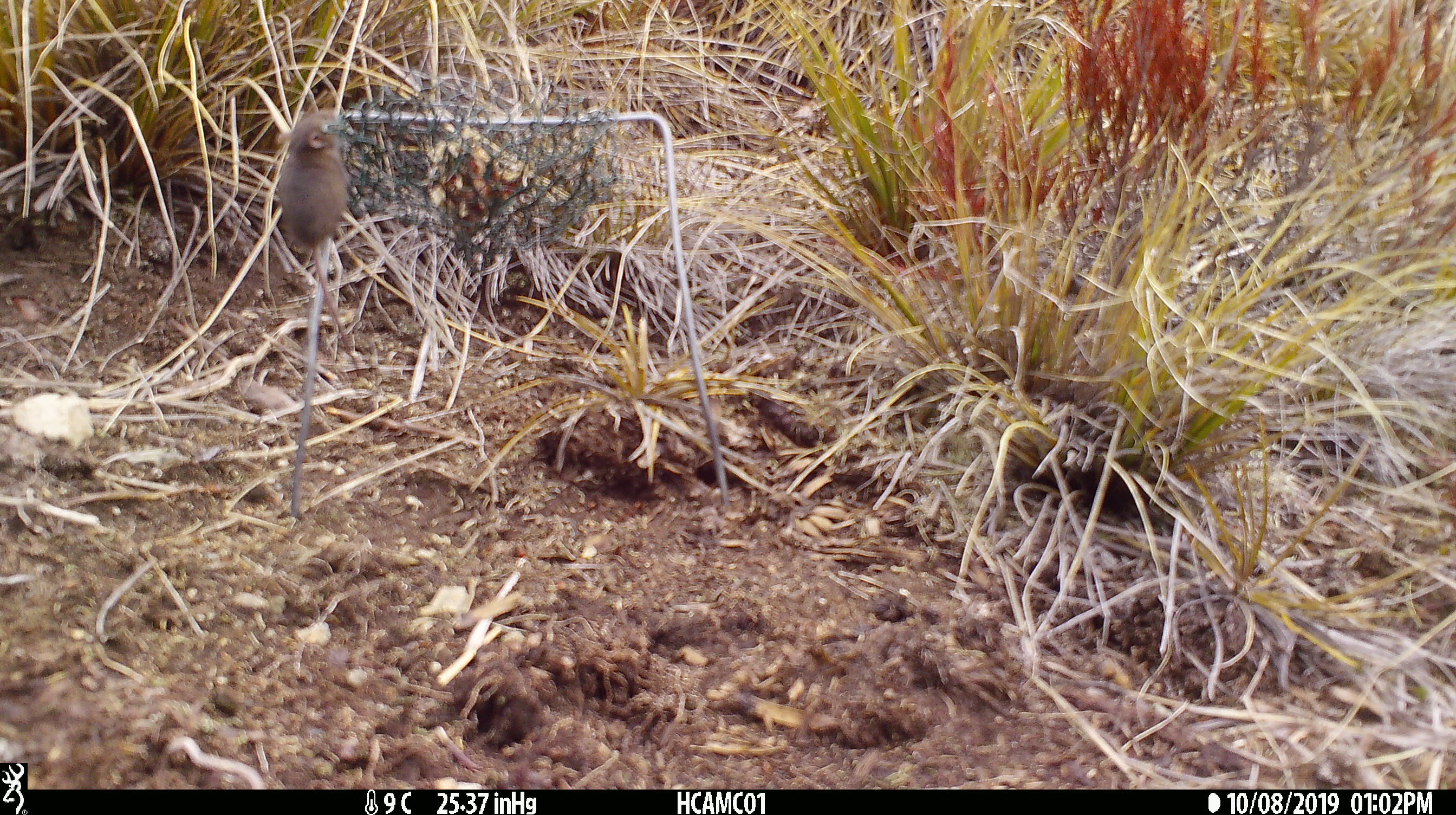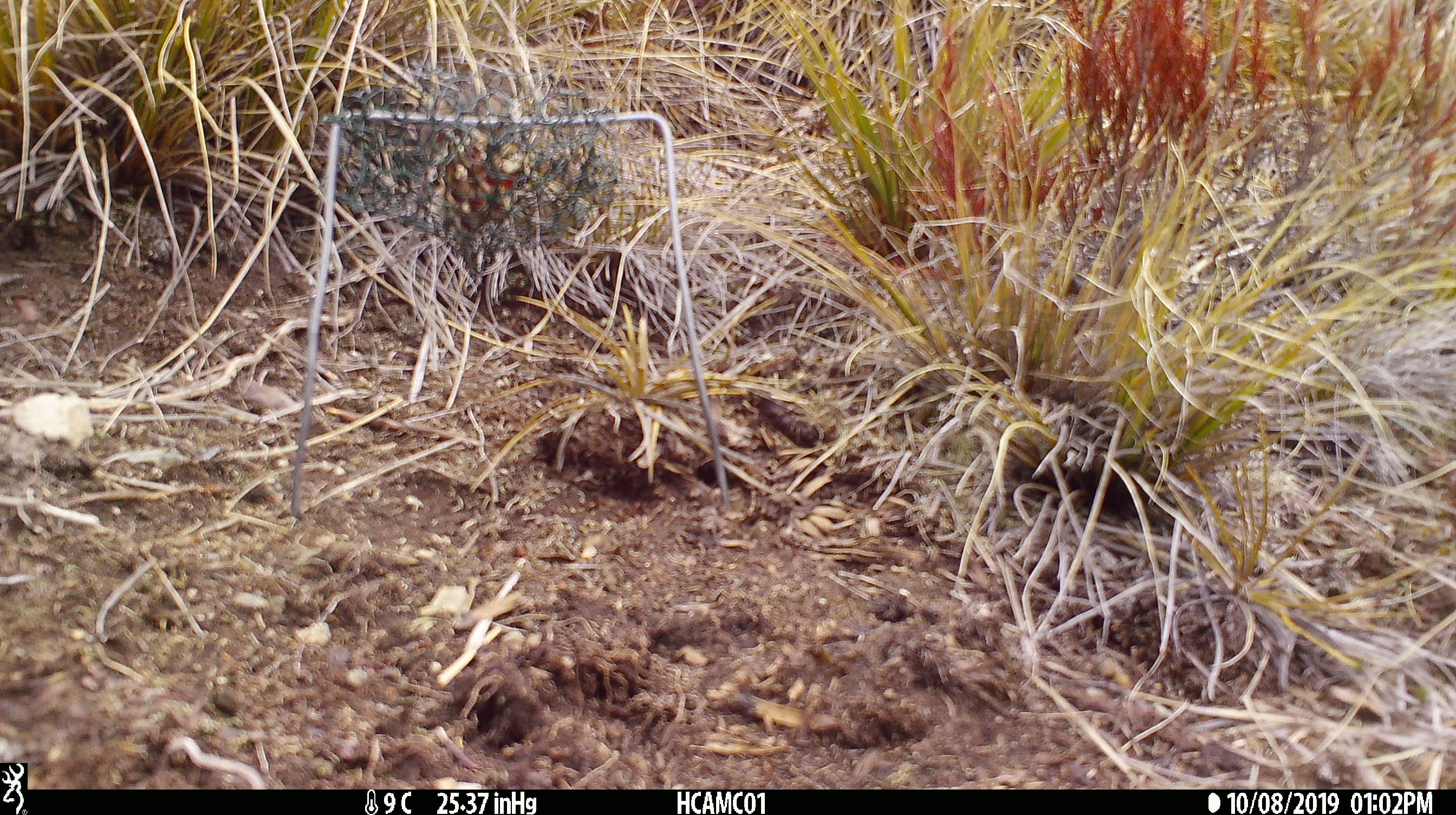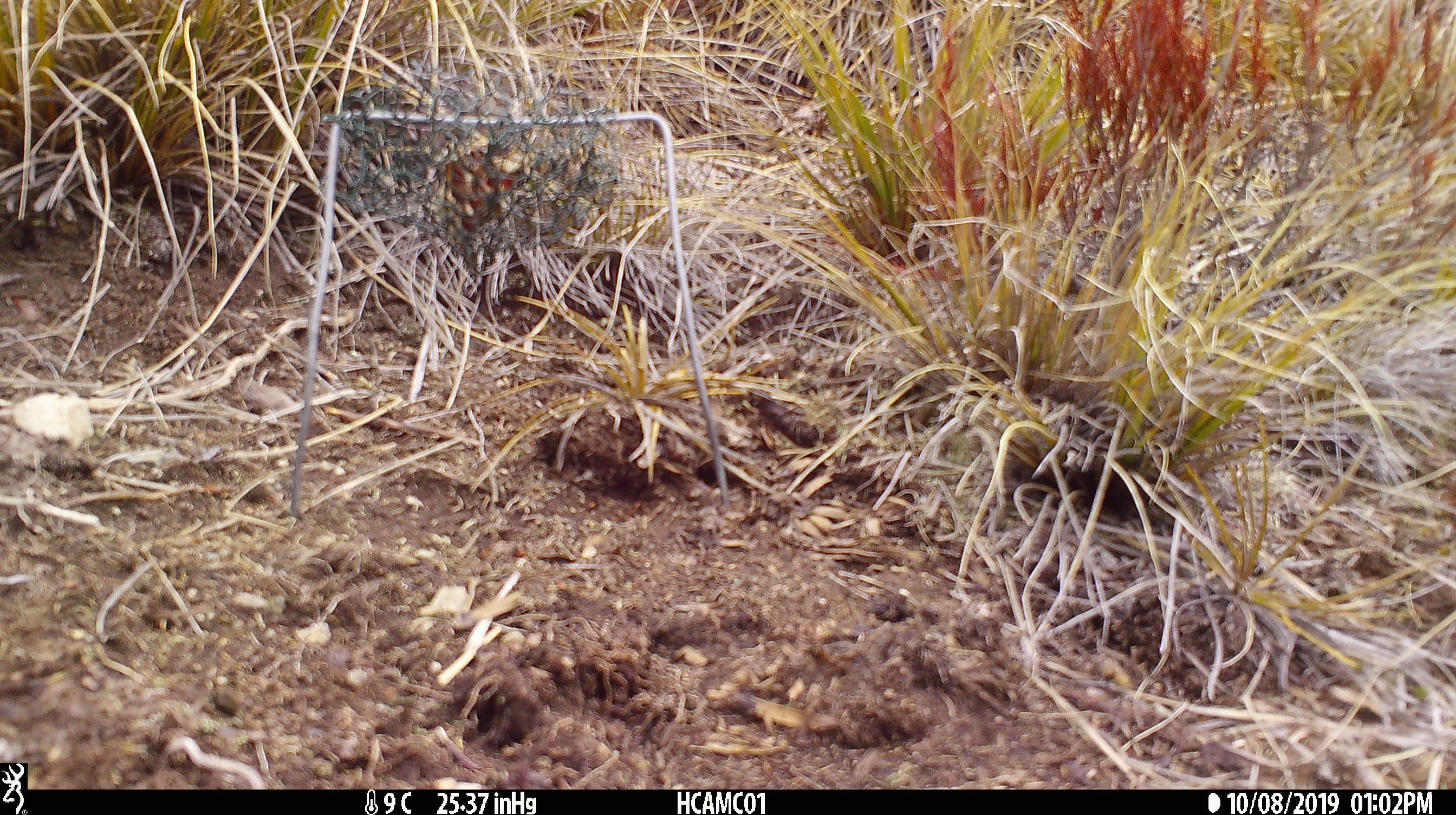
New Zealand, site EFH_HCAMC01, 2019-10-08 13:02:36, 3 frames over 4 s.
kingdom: Animalia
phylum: Chordata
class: Mammalia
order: Rodentia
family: Muridae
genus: Mus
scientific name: Mus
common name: mouse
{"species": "mouse (Mus)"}